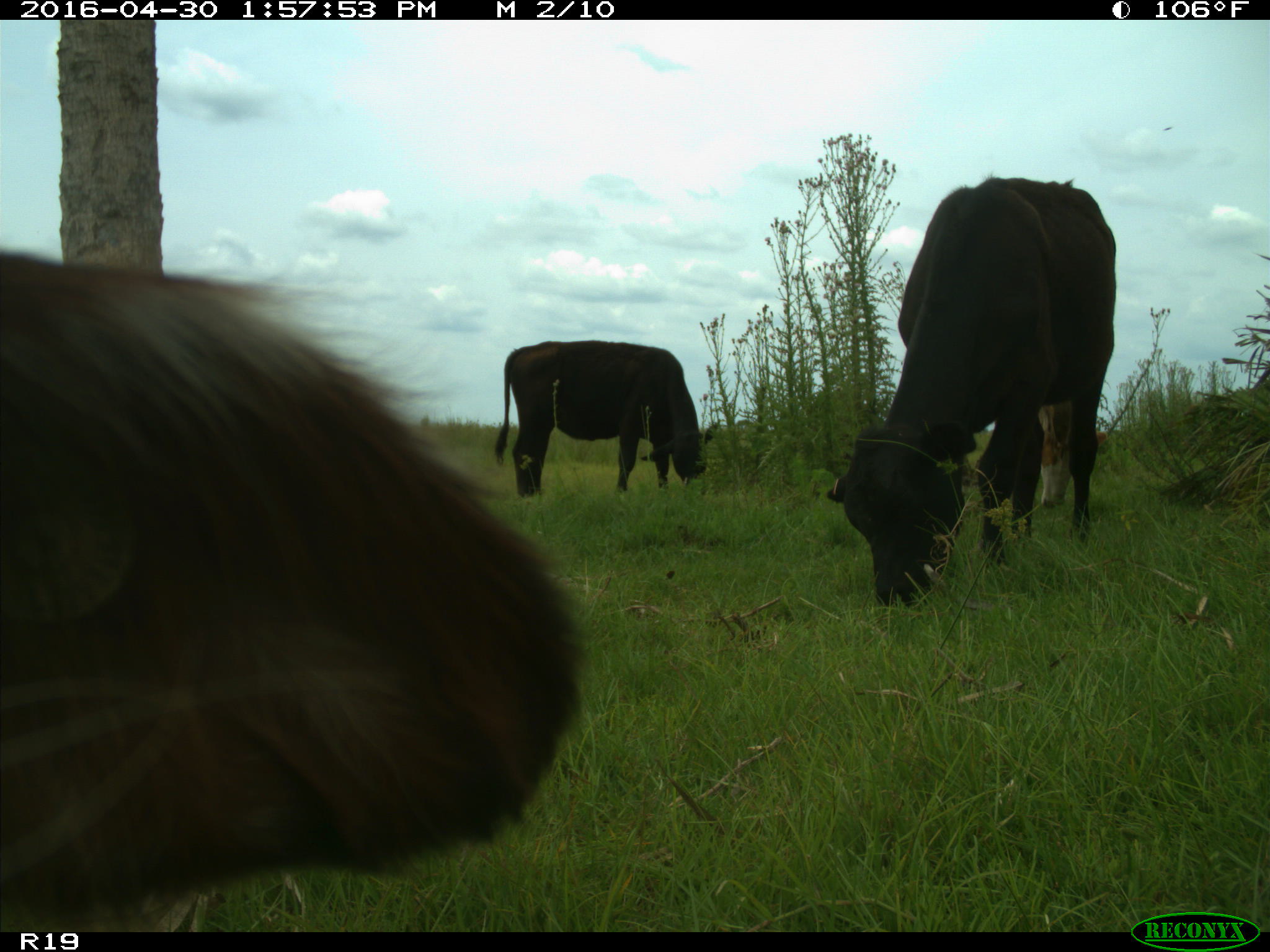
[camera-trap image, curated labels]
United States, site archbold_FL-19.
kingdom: Animalia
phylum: Chordata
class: Mammalia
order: Artiodactyla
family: Bovidae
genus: Bos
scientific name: Bos taurus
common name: domestic cow